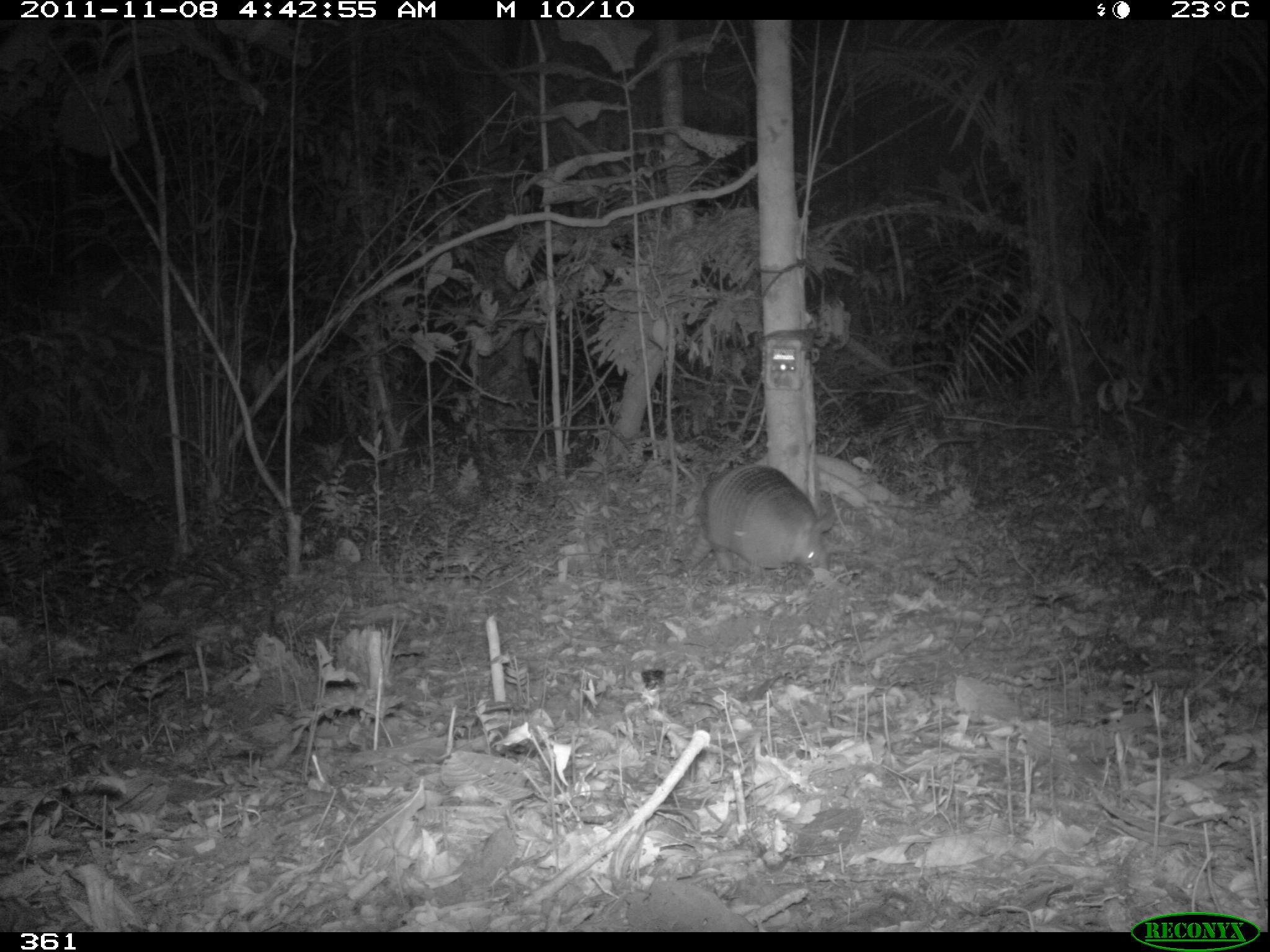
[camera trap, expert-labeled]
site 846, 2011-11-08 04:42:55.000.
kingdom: Animalia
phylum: Chordata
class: Mammalia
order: Cingulata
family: Dasypodidae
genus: Dasypus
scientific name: Dasypus kappleri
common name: greater long-nosed armadillo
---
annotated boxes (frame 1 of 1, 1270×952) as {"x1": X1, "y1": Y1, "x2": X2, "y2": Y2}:
dasypus kappleri: {"x1": 680, "y1": 460, "x2": 835, "y2": 584}